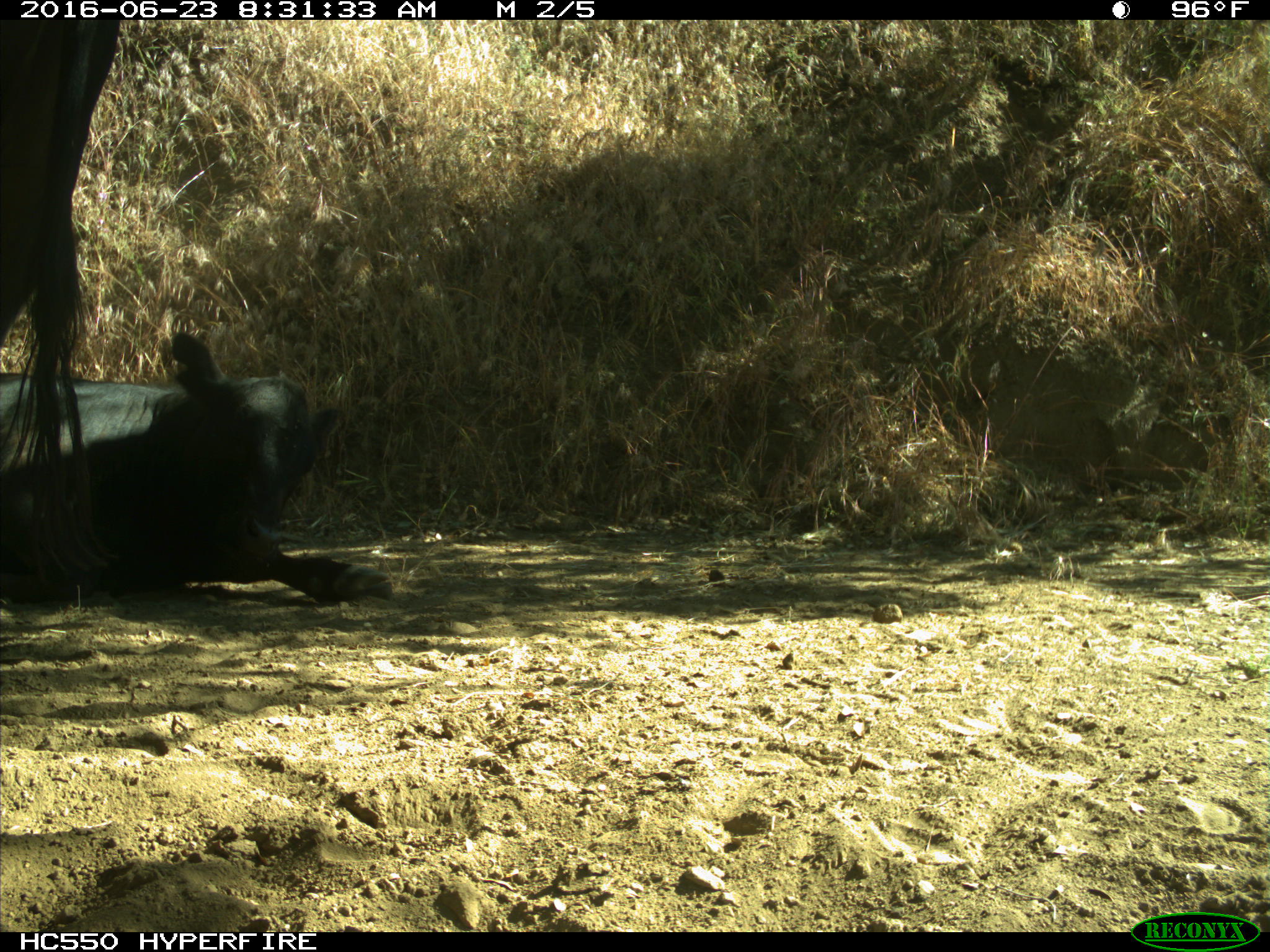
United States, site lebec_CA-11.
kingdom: Animalia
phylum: Chordata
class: Mammalia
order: Artiodactyla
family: Bovidae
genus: Bos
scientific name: Bos taurus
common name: domestic cow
Bos taurus (domestic cow).